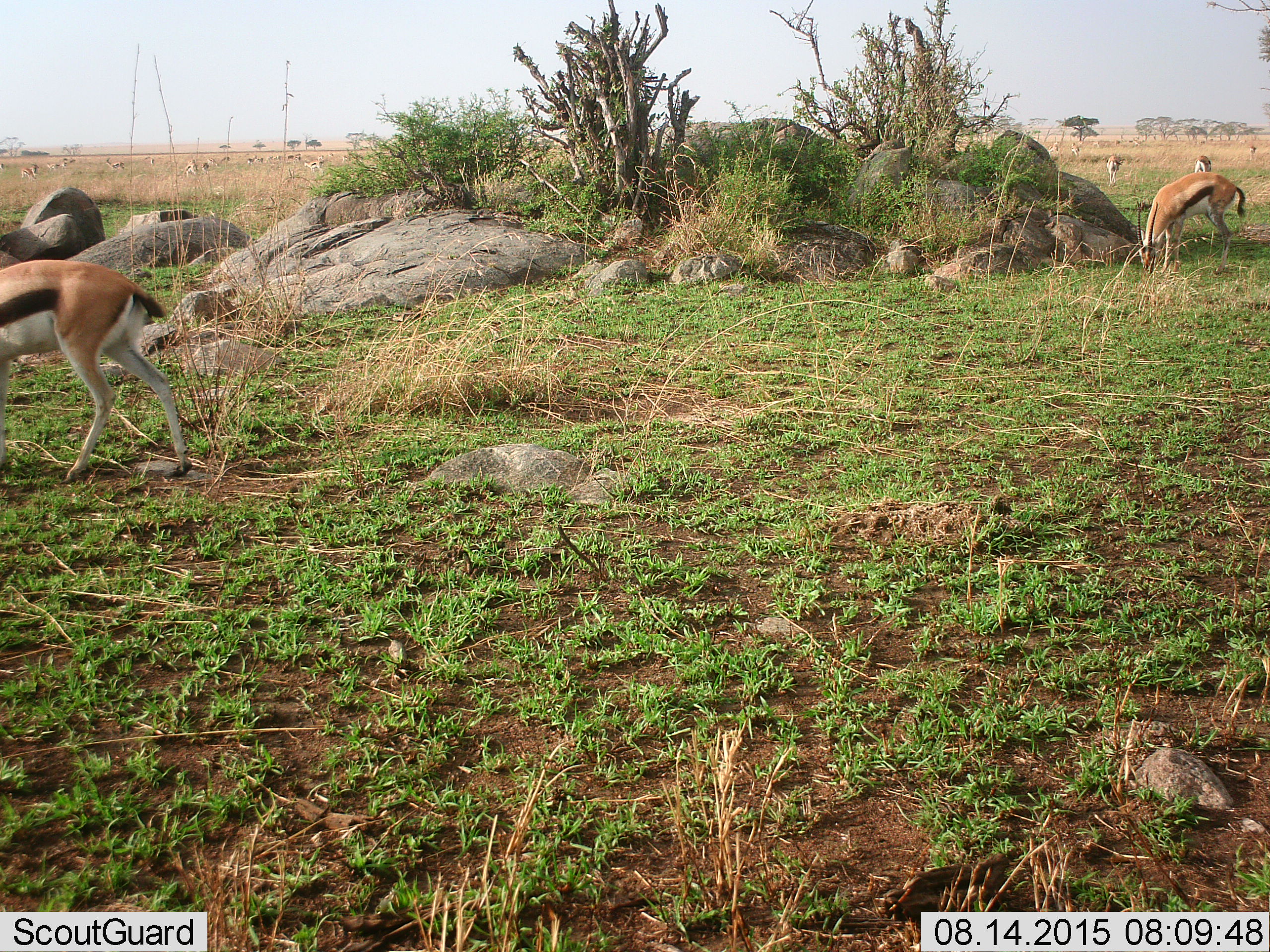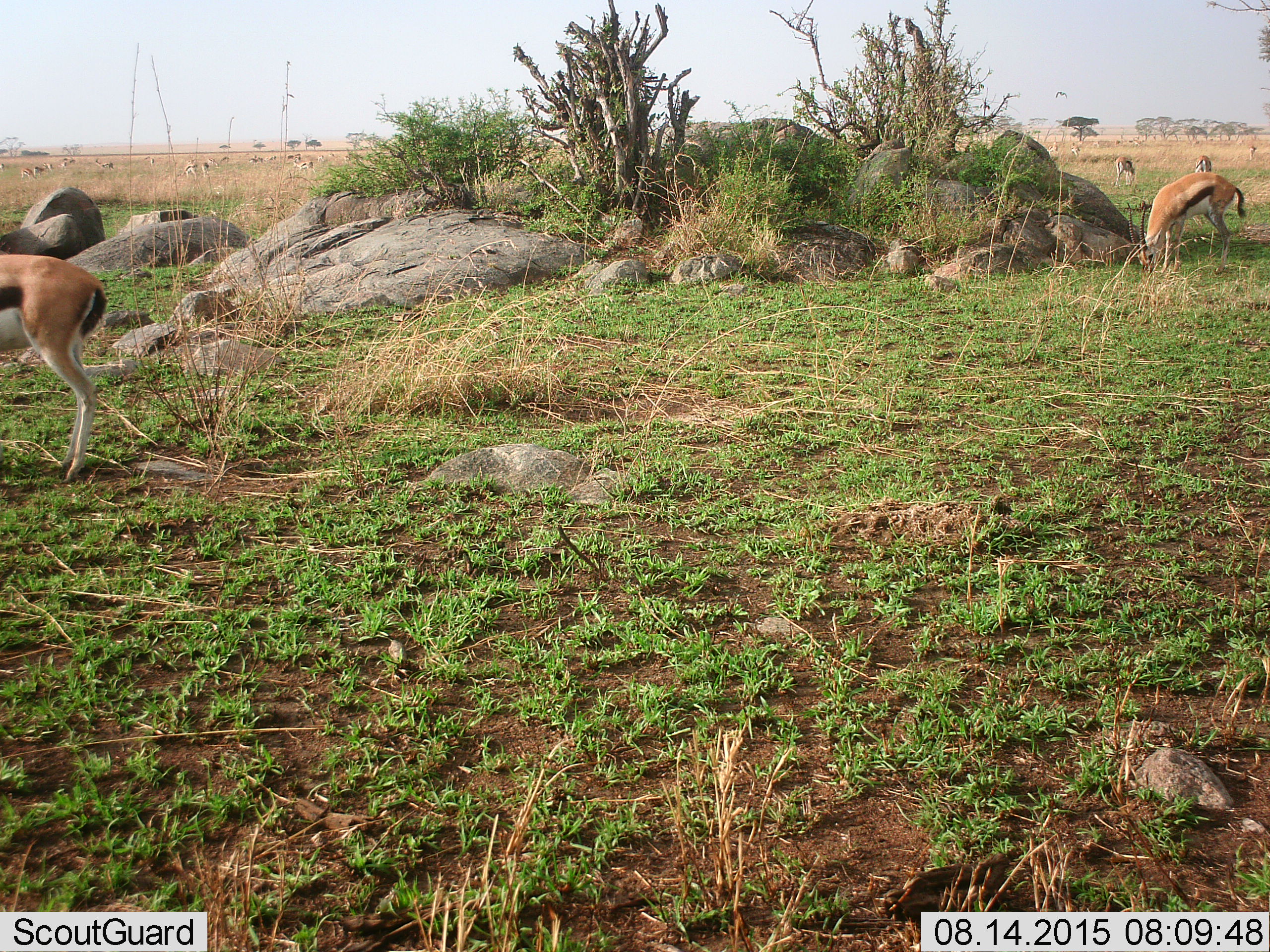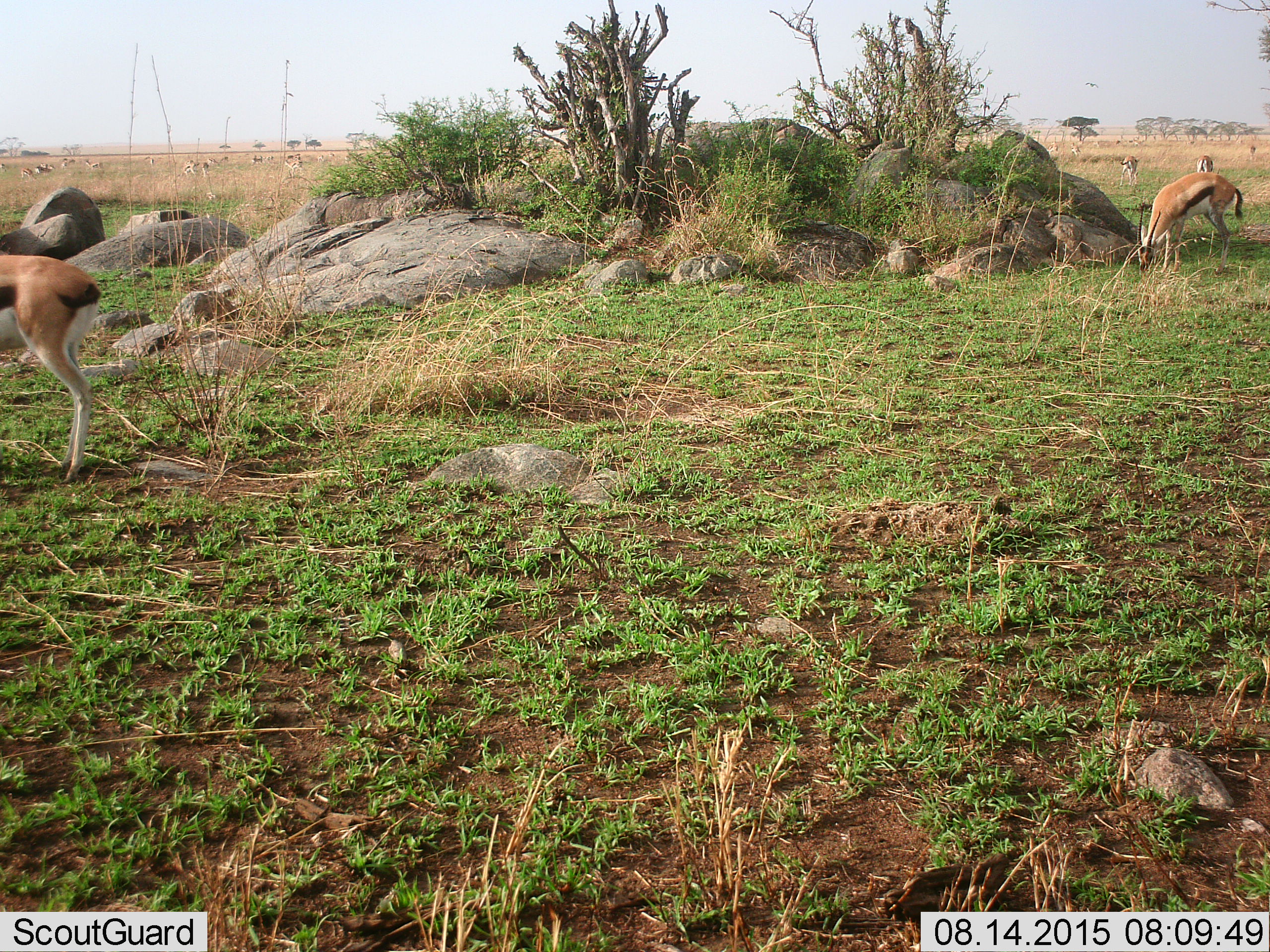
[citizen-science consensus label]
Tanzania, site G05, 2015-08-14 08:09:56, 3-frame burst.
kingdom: Animalia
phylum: Chordata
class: Mammalia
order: Artiodactyla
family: Bovidae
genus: Eudorcas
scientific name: Eudorcas thomsonii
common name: thomson's gazelle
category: gazellethomsons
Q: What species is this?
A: Gazellethomsons (thomson's gazelle) (Eudorcas thomsonii).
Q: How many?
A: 11-50.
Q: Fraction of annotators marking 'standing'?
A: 56%.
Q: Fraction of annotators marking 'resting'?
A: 6%.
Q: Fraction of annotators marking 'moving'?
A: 75%.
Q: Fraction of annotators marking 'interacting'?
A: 6%.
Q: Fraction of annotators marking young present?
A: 12%.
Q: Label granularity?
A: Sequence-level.